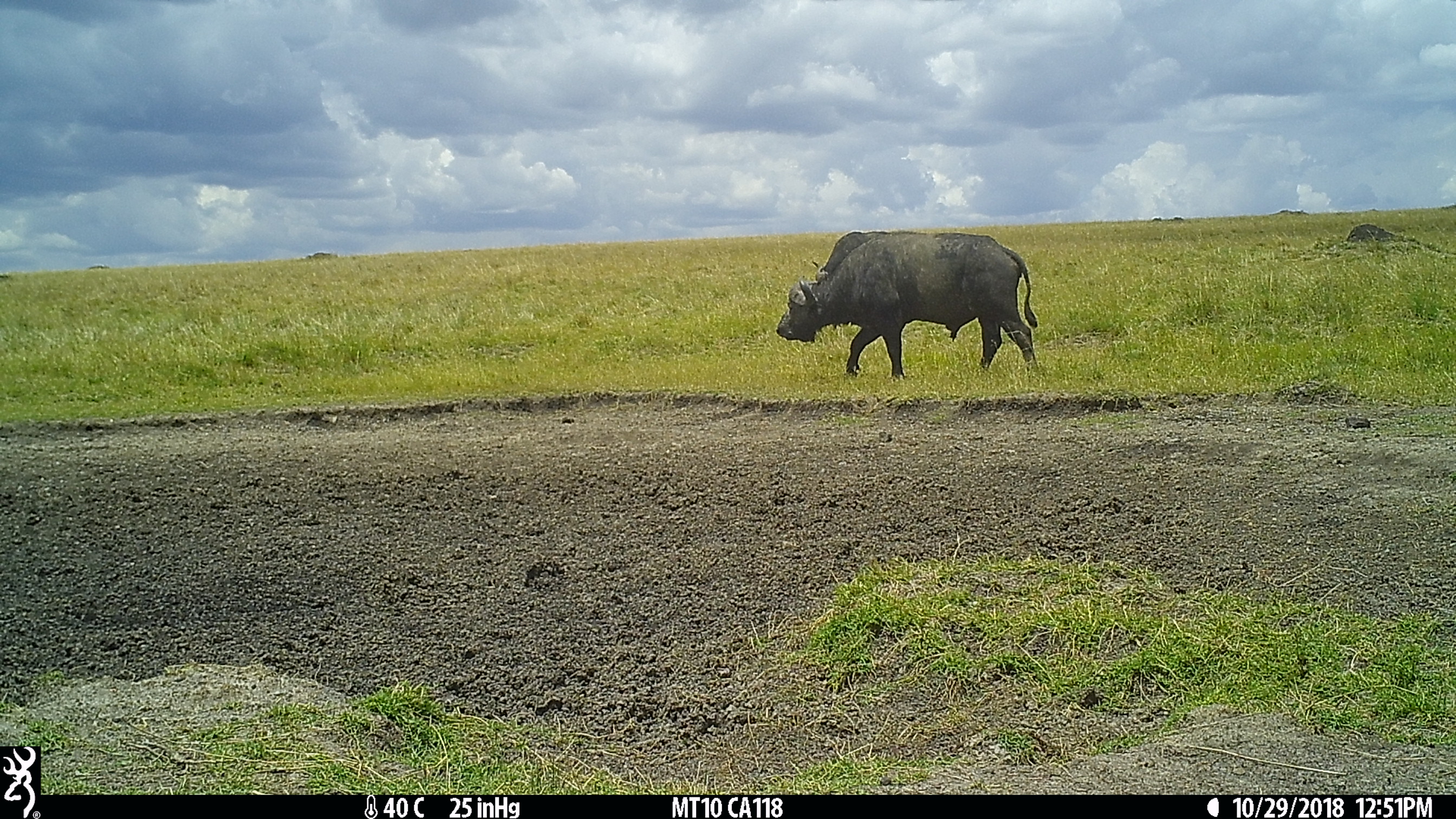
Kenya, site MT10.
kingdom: Animalia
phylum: Chordata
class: Mammalia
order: Artiodactyla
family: Bovidae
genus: Syncerus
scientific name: Syncerus caffer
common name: buffalo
Buffalo (Syncerus caffer).